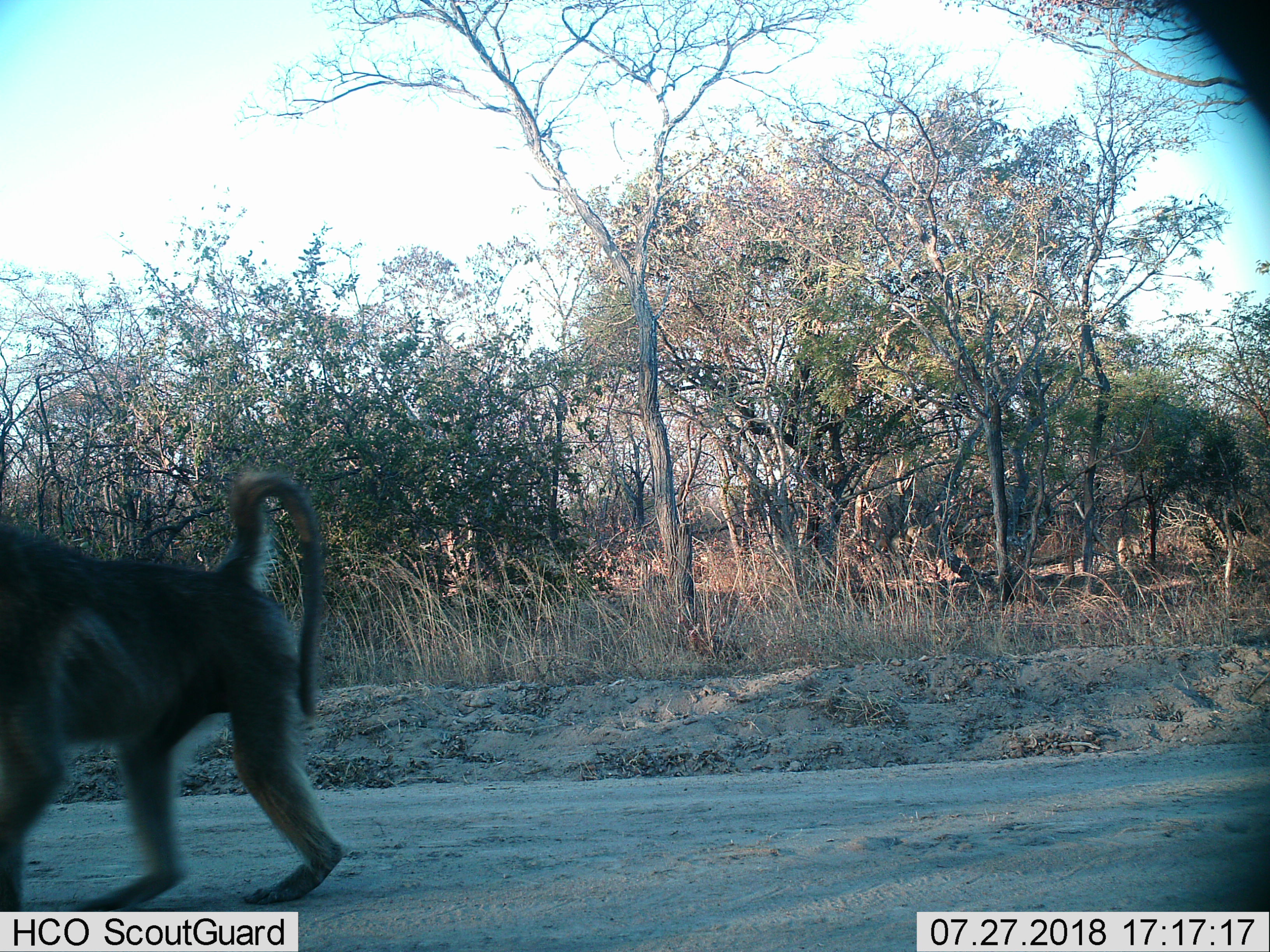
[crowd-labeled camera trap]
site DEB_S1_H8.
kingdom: Animalia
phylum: Chordata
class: Mammalia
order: Primates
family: Cercopithecidae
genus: Papio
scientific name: Papio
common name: baboon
Baboon (Papio), count 1. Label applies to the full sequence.